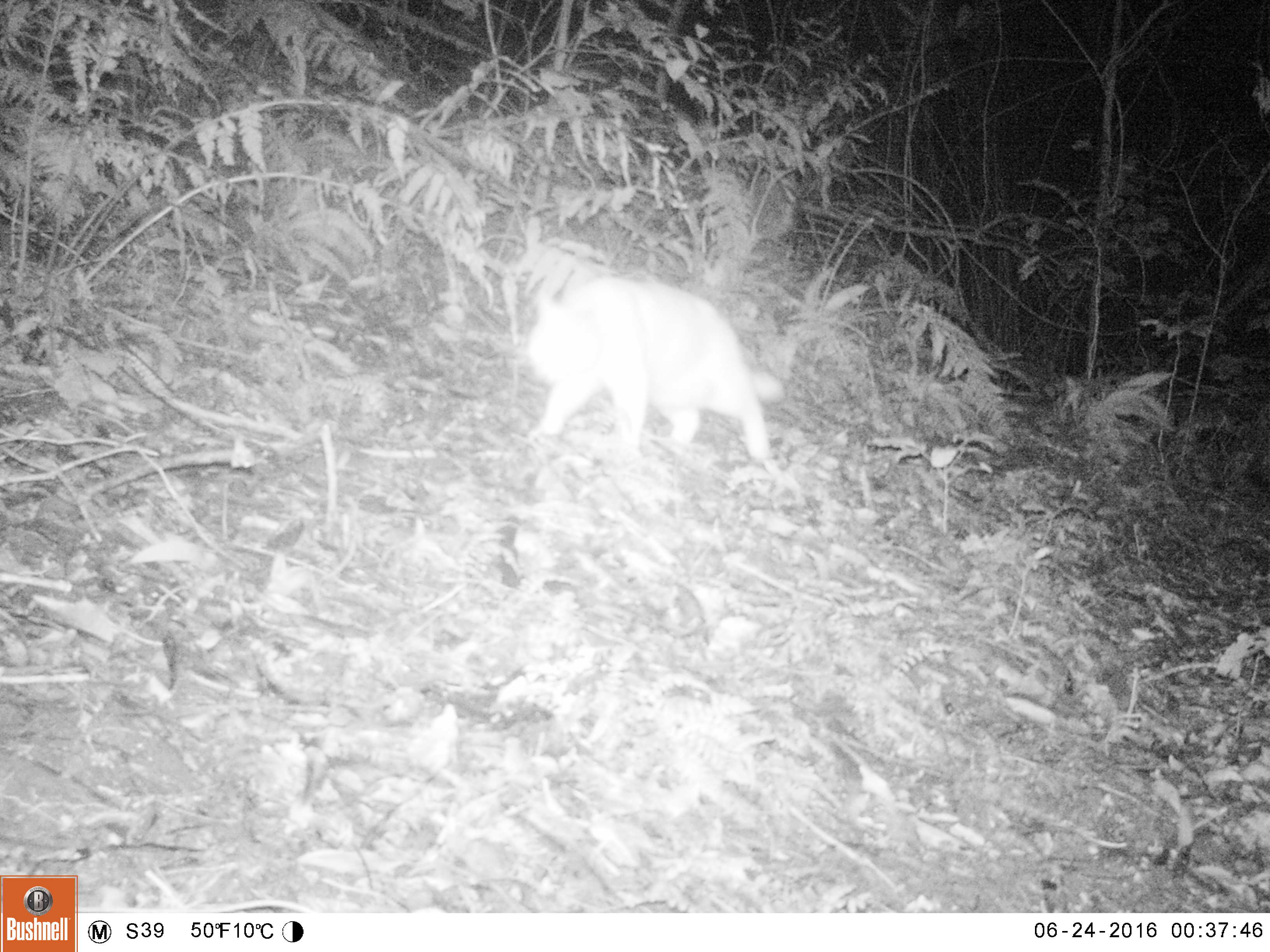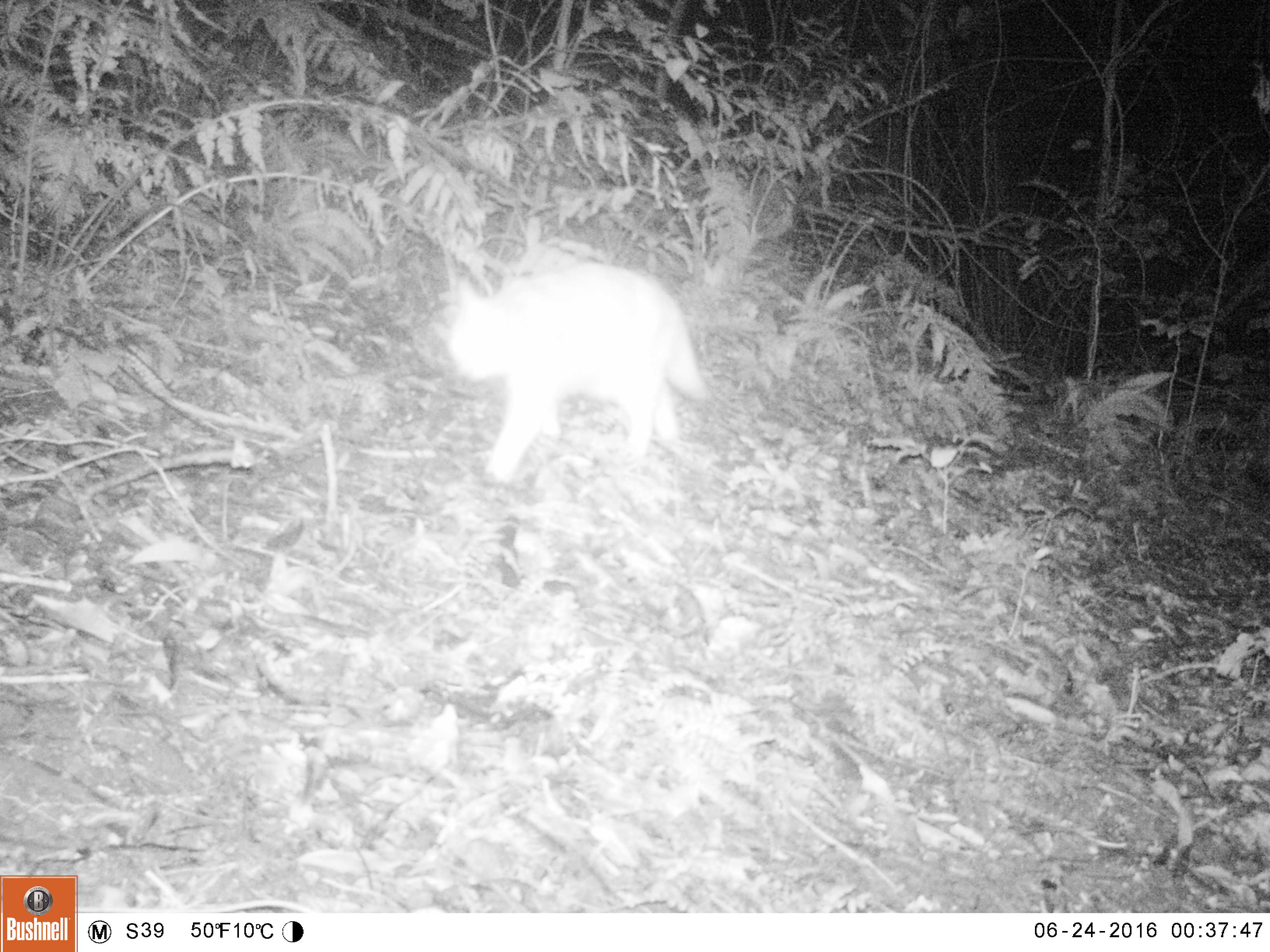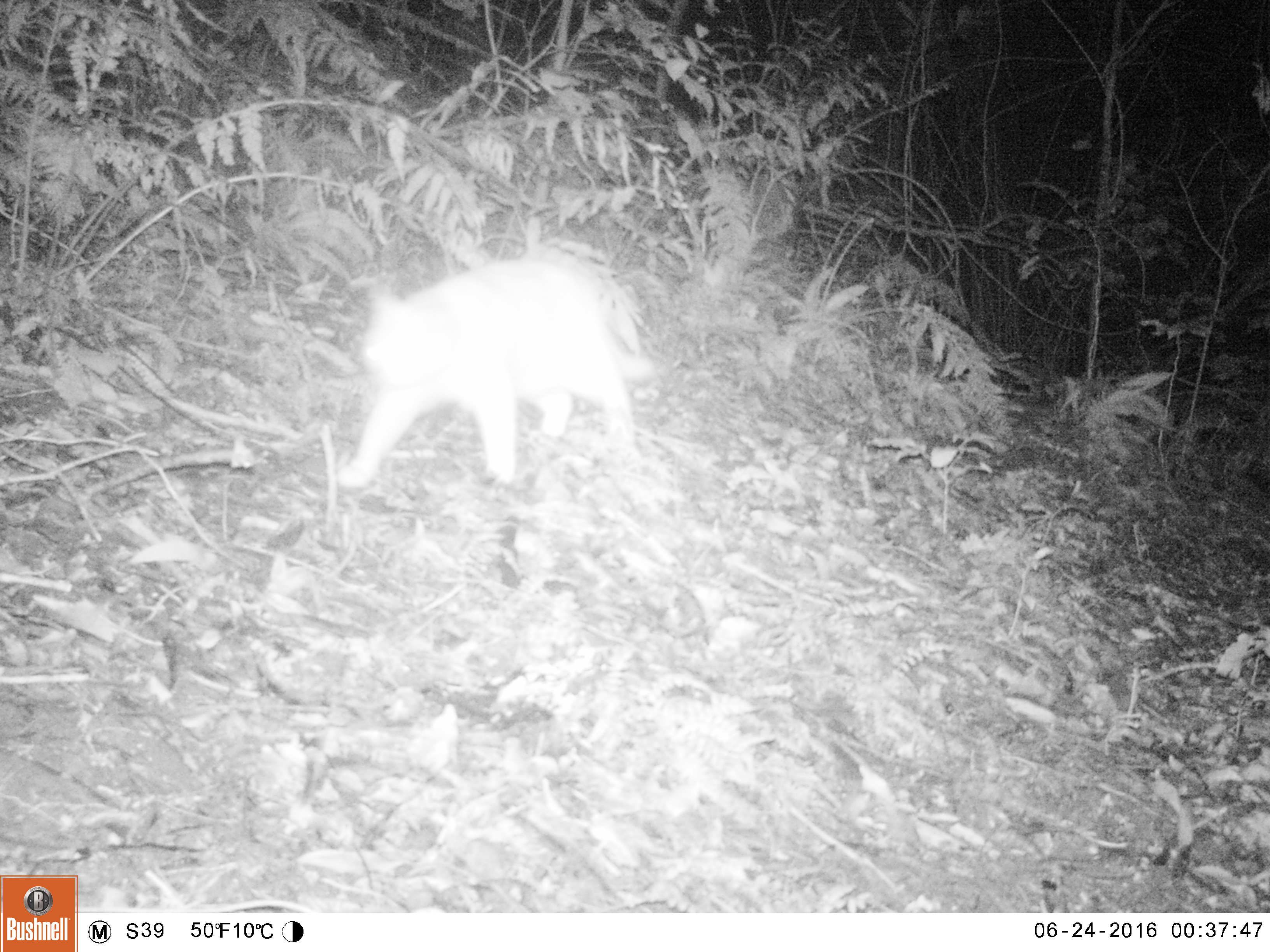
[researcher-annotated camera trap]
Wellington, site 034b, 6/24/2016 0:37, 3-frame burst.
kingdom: Animalia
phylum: Chordata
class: Mammalia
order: Carnivora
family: Felidae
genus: Felis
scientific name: Felis catus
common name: cat